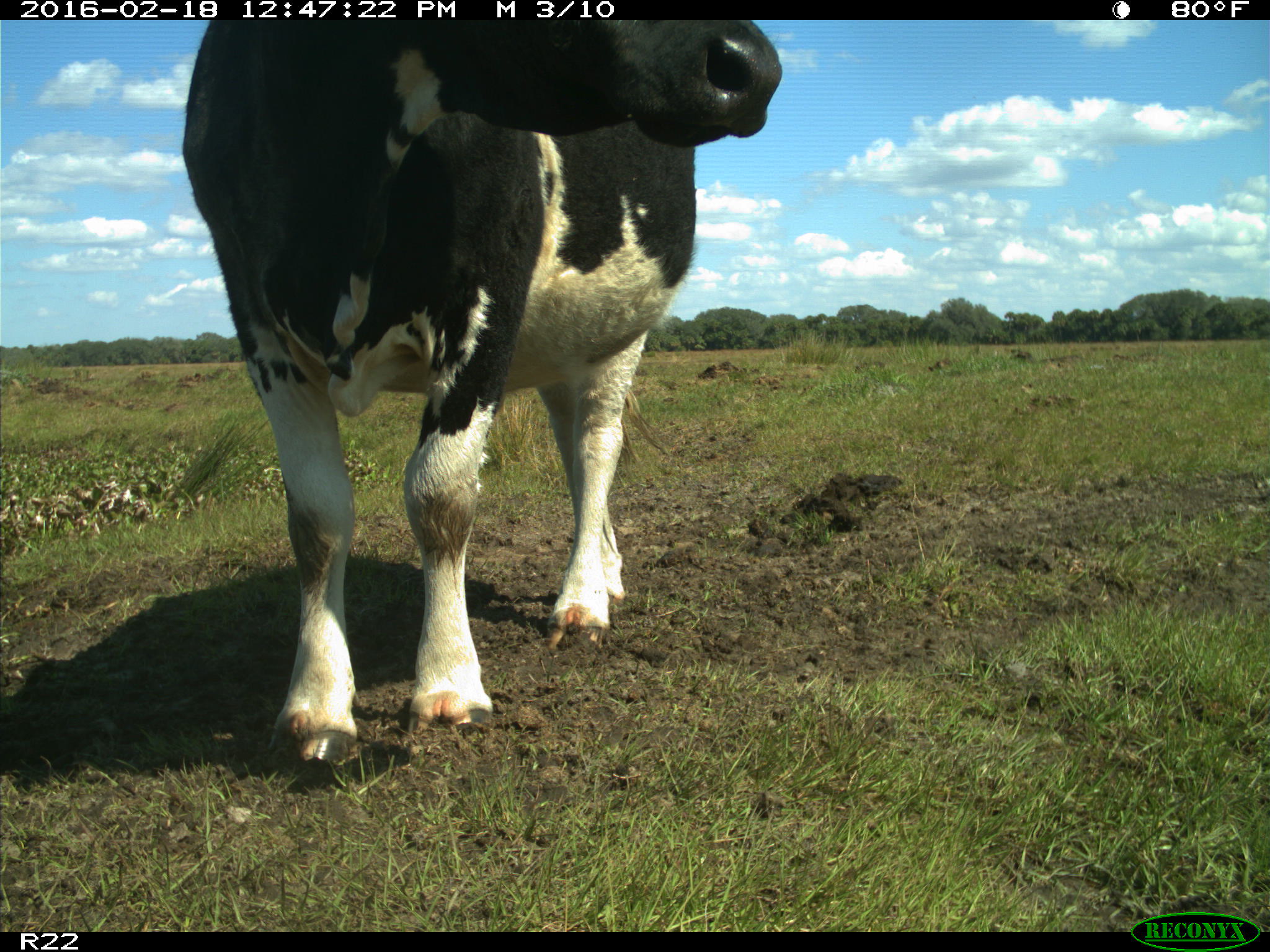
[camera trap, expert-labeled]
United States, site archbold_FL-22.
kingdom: Animalia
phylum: Chordata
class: Mammalia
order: Artiodactyla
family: Bovidae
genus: Bos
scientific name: Bos taurus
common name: domestic cow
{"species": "Bos taurus (domestic cow)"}